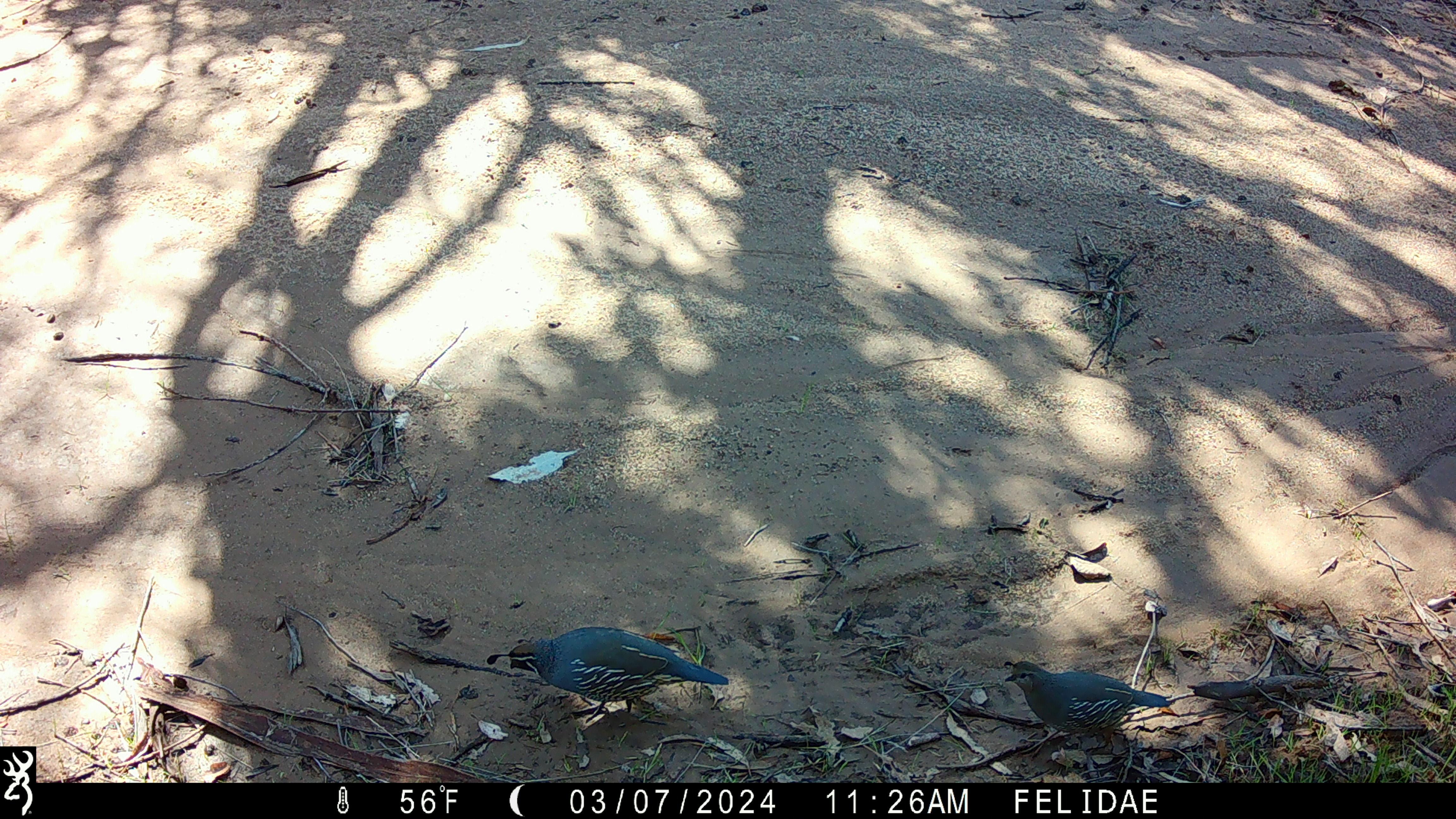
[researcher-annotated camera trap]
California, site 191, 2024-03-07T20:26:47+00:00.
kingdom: Animalia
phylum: Chordata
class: Aves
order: Galliformes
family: Odontophoridae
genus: Callipepla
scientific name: Callipepla californica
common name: california quail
California quail (Callipepla californica).